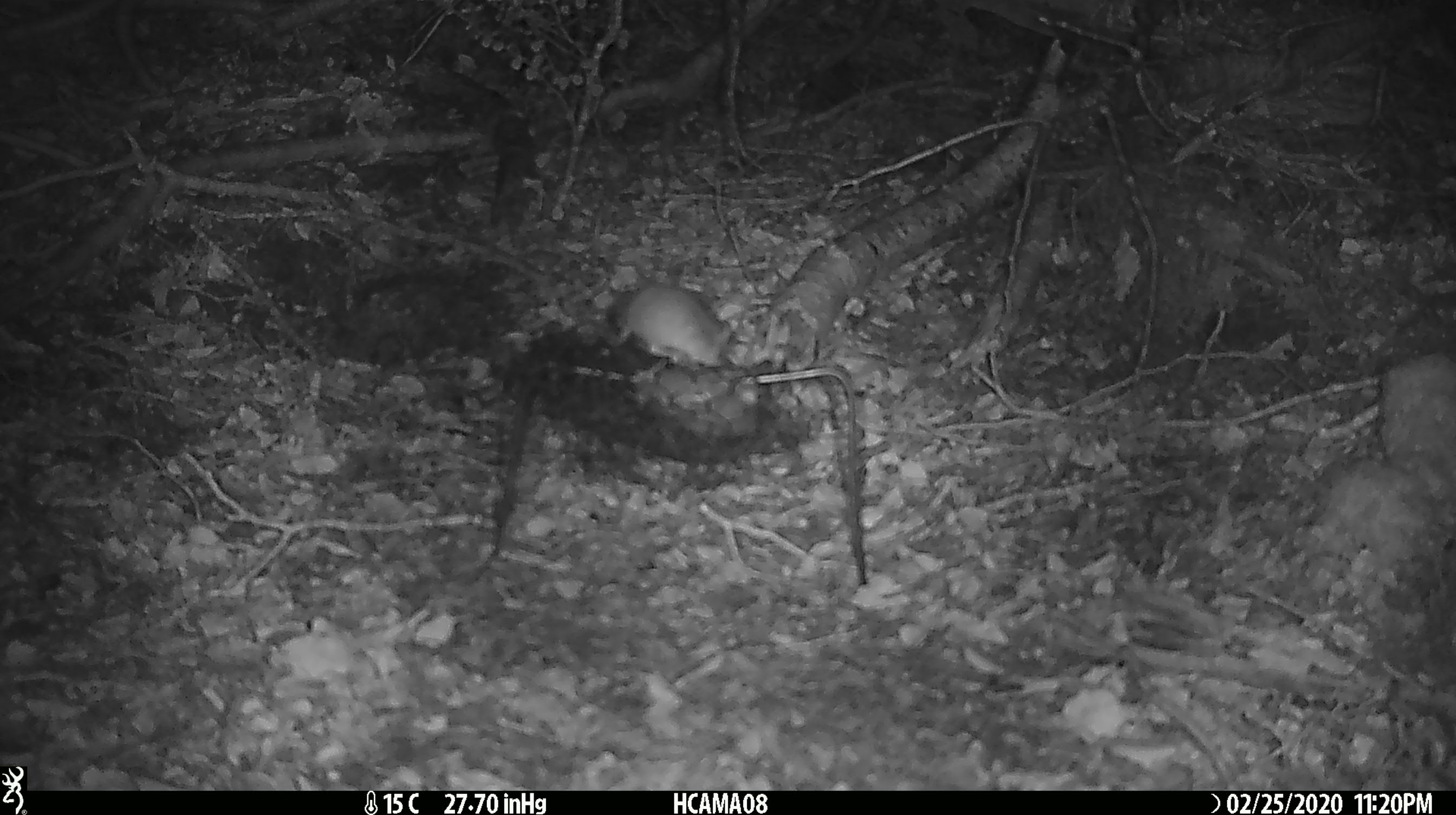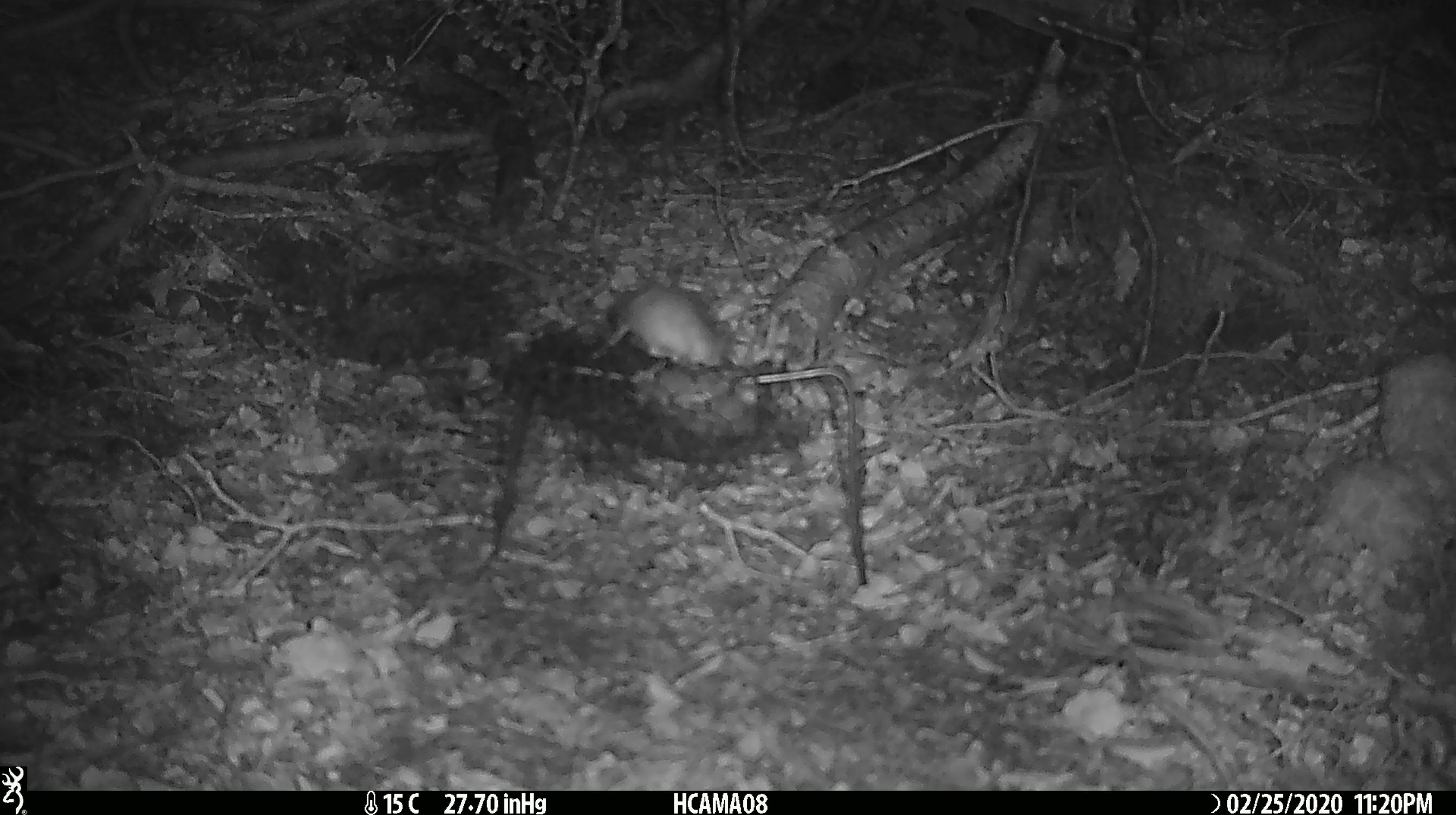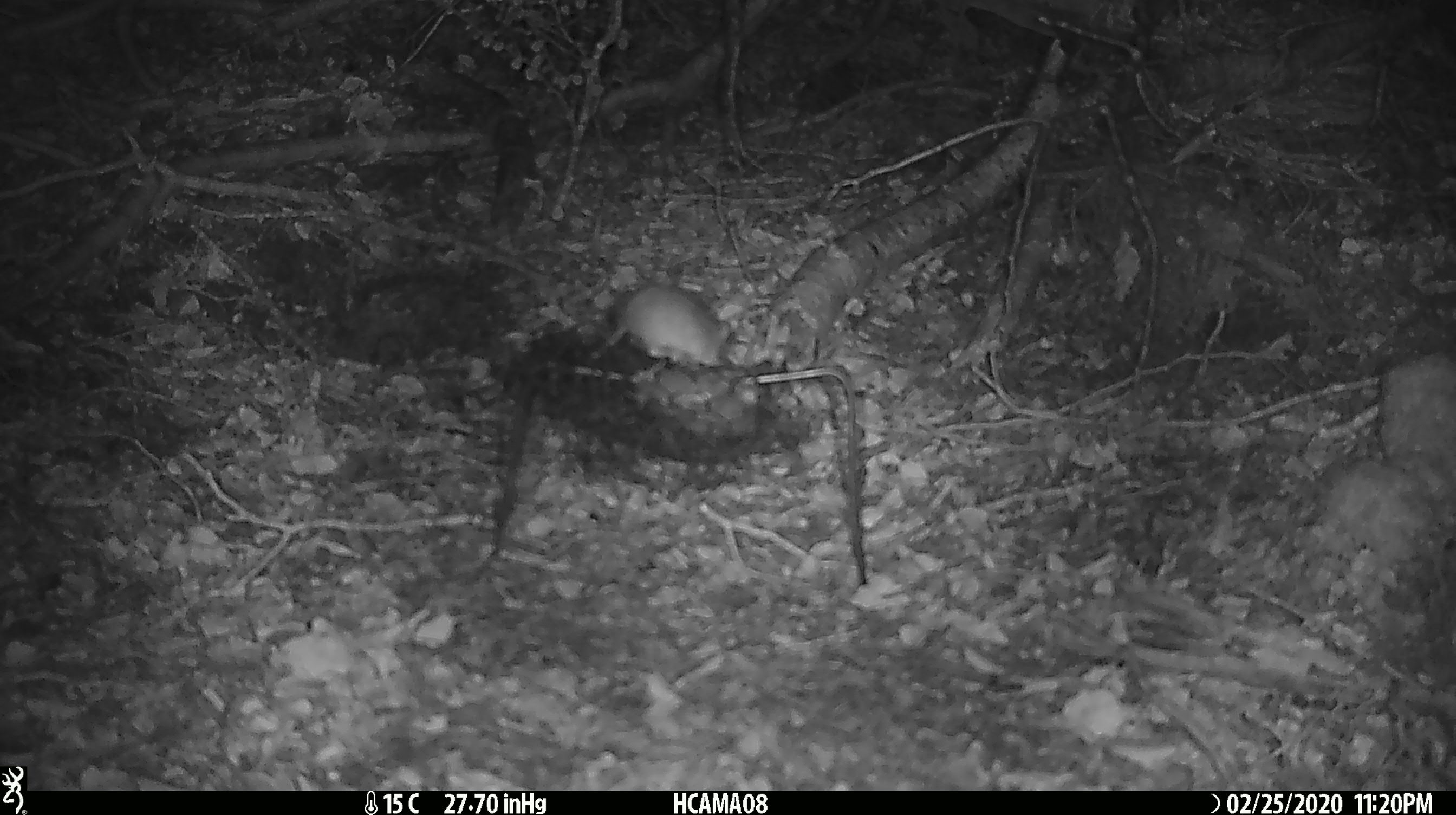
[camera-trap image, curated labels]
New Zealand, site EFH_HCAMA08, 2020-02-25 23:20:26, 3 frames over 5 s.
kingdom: Animalia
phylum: Chordata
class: Mammalia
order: Rodentia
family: Muridae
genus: Mus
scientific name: Mus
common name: mouse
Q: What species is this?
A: Mouse (Mus).